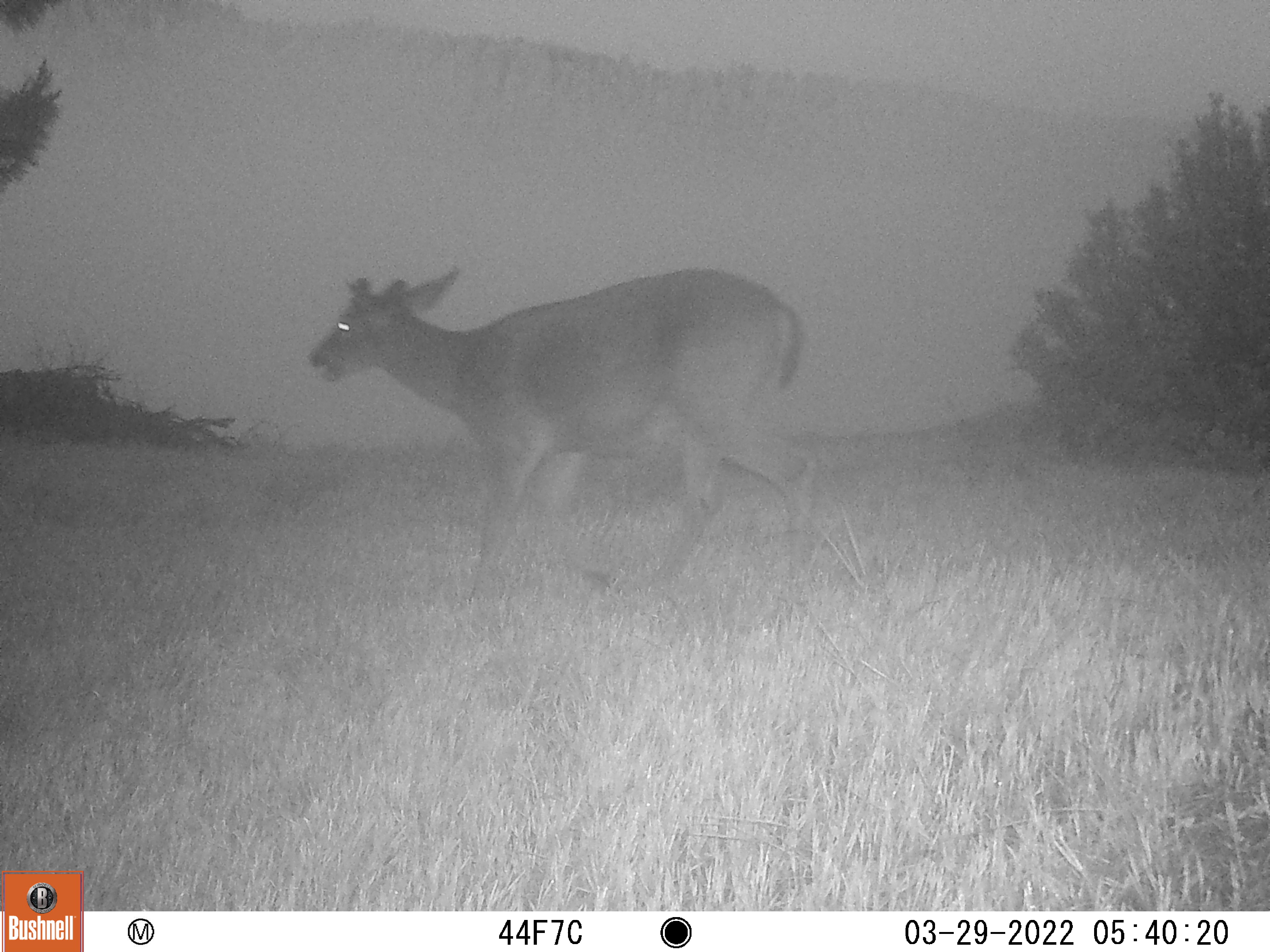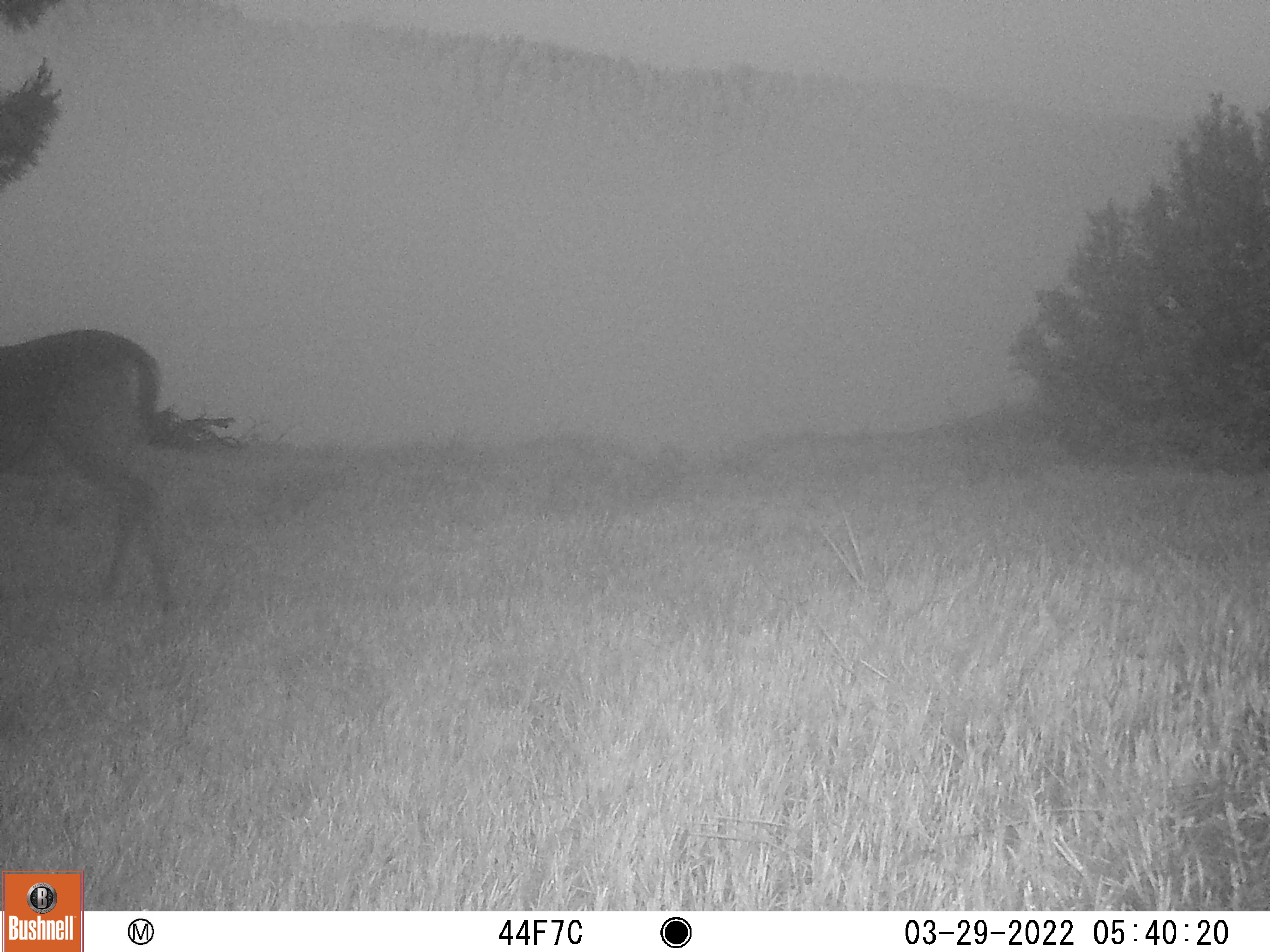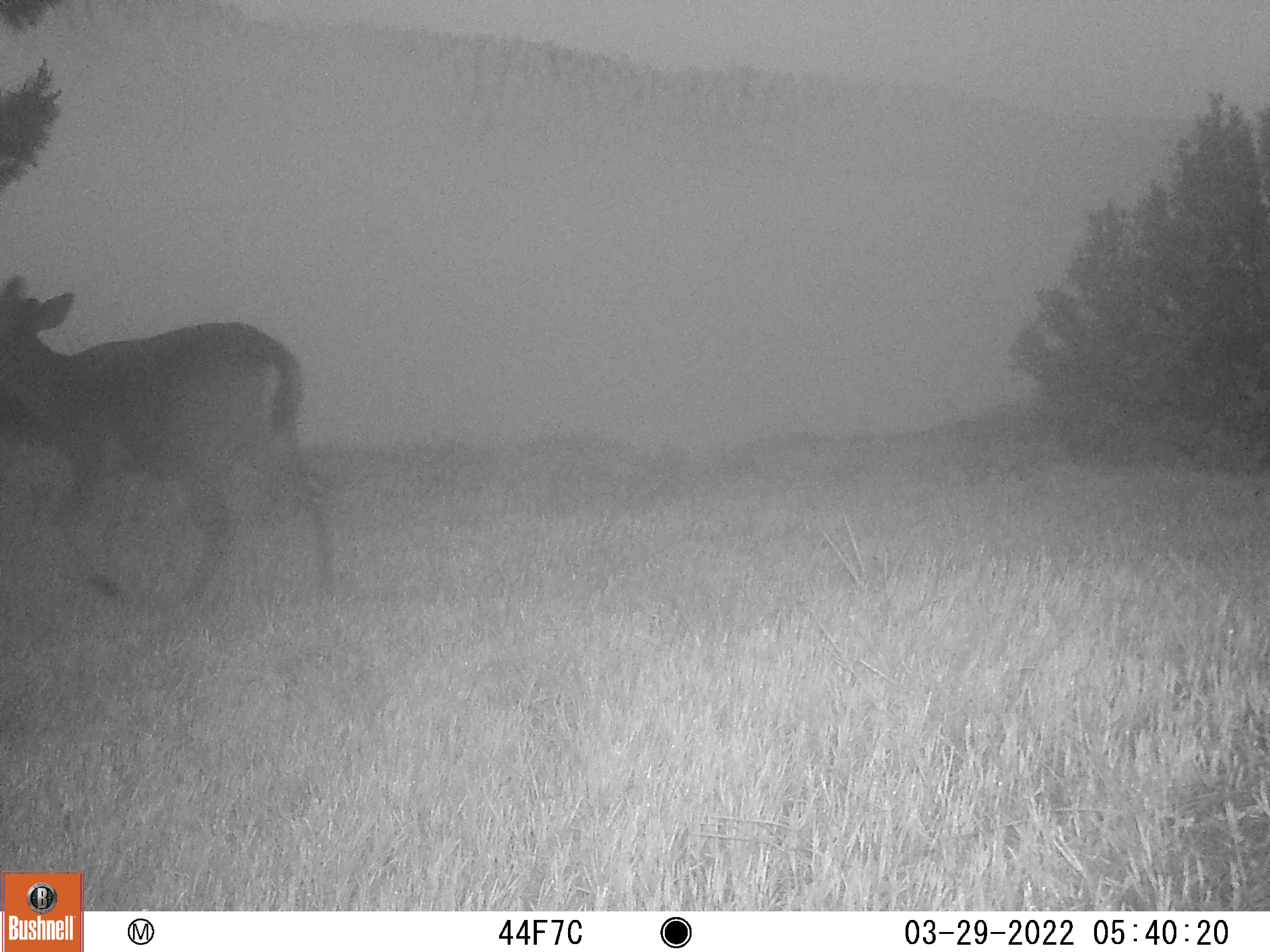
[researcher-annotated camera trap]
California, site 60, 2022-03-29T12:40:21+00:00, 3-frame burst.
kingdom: Animalia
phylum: Chordata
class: Mammalia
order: Artiodactyla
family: Cervidae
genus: Odocoileus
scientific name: Odocoileus hemionus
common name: mule deer